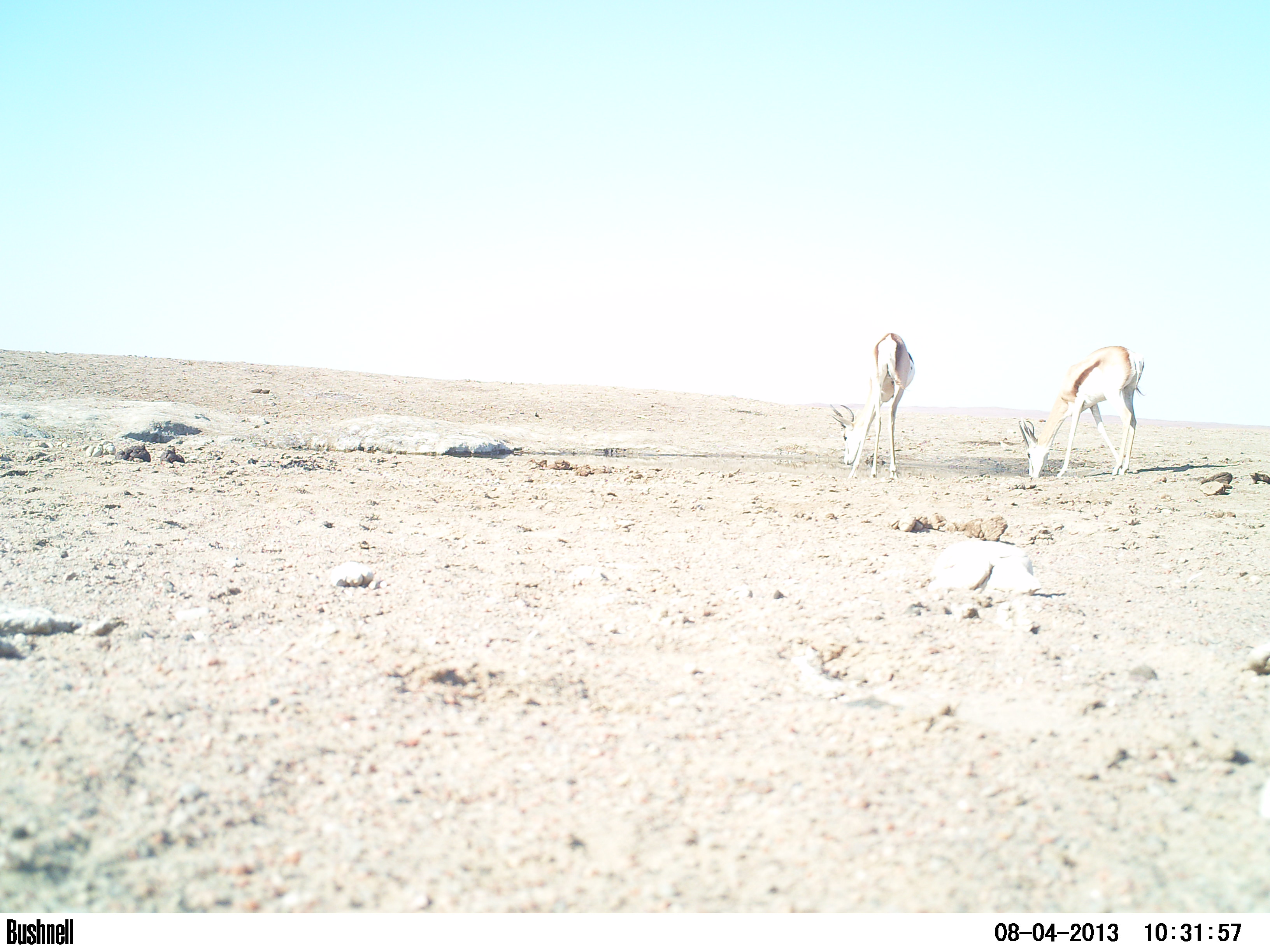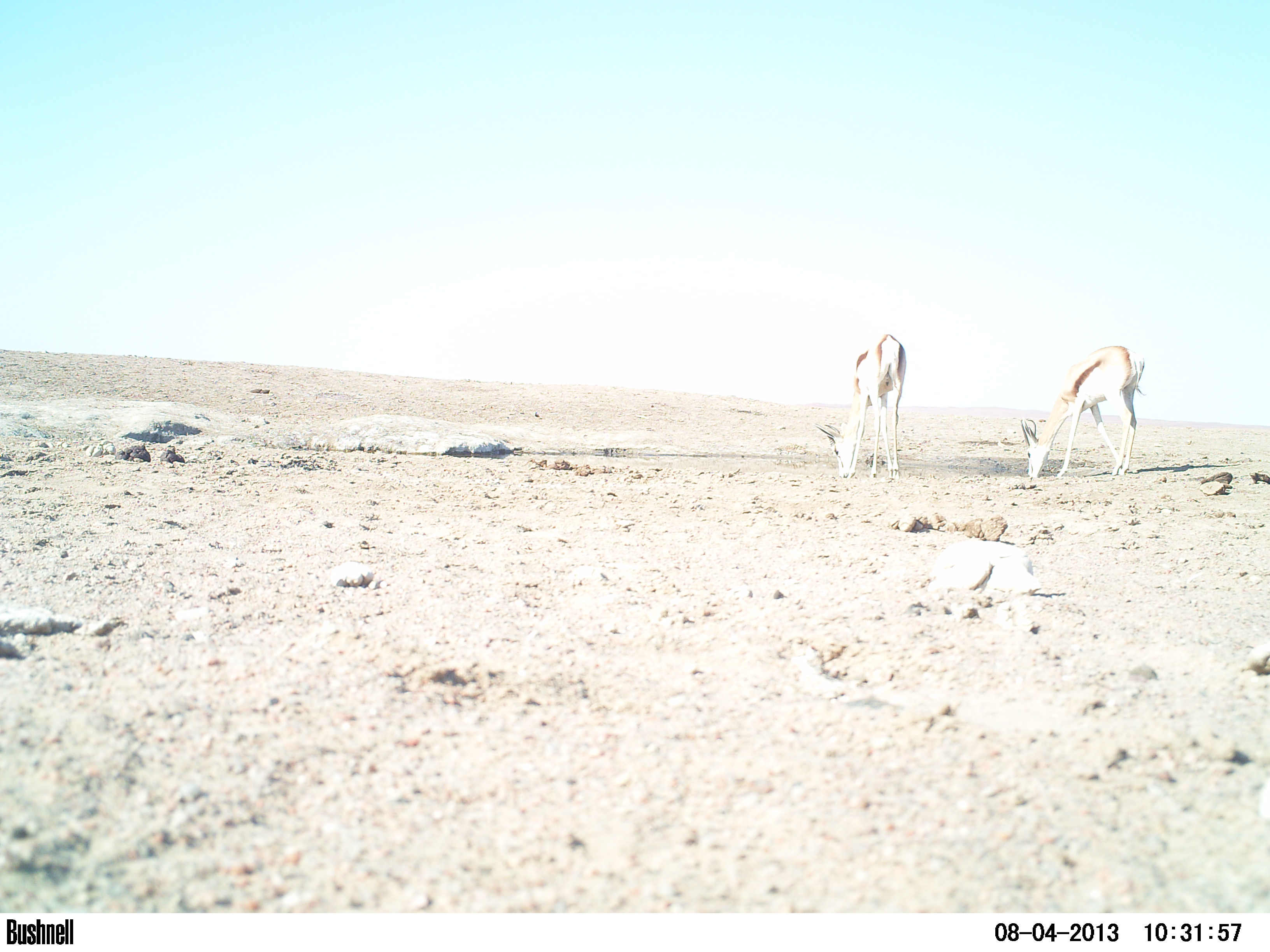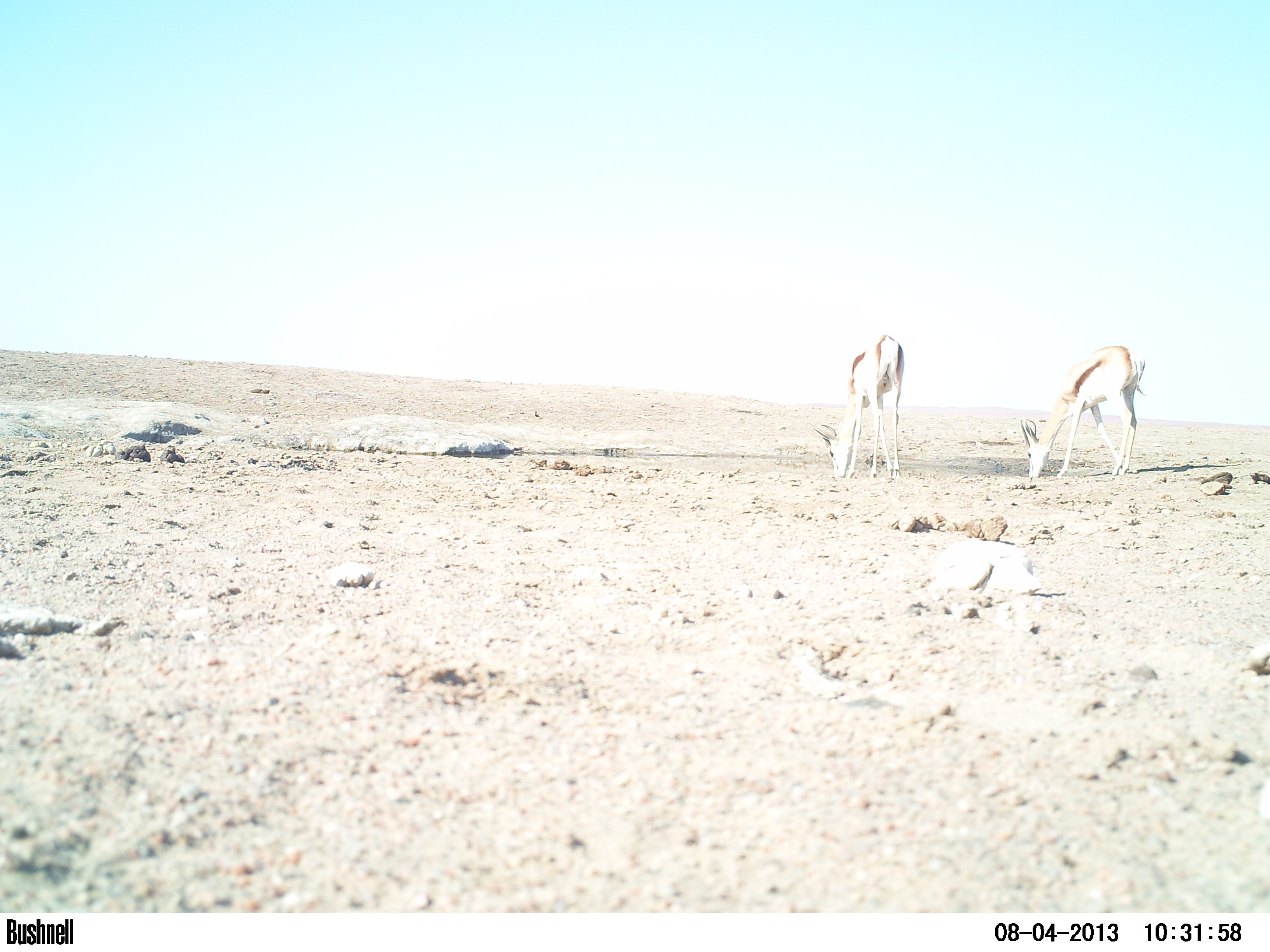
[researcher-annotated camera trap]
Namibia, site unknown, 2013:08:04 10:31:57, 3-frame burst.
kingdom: Animalia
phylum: Chordata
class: Mammalia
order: Artiodactyla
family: Bovidae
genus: Antidorcas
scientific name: Antidorcas marsupialis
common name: springbok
Antidorcas marsupialis (springbok).